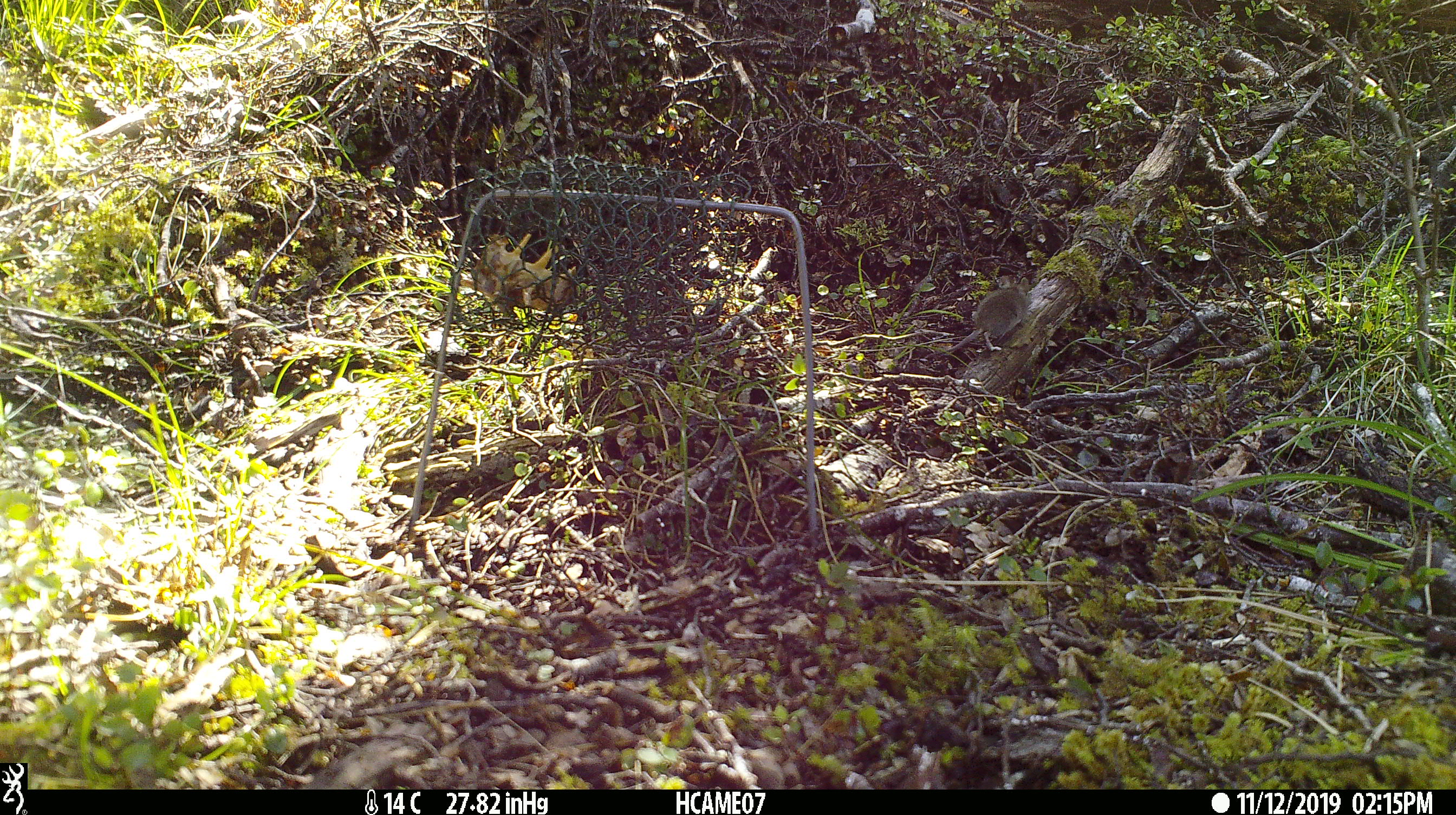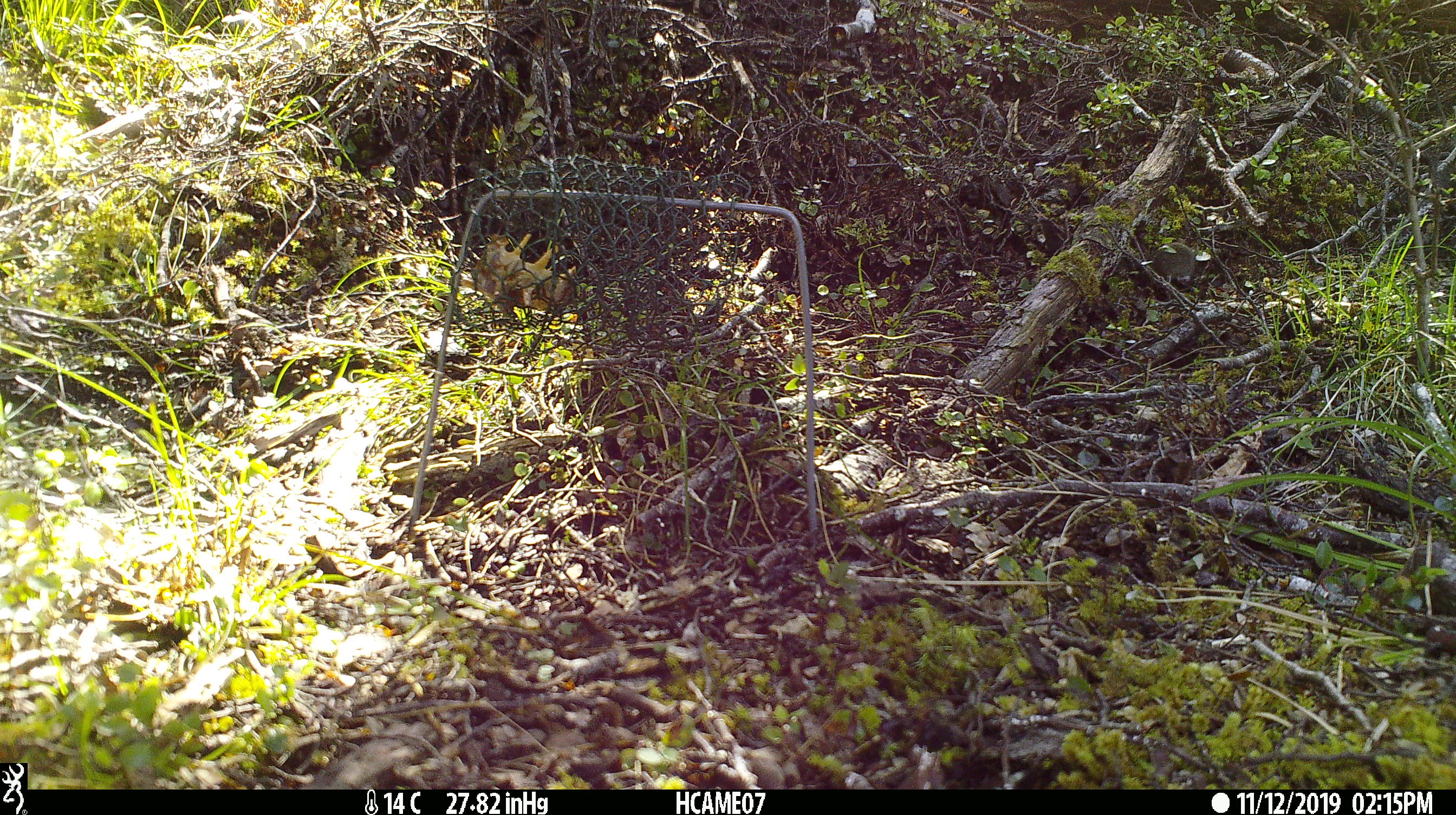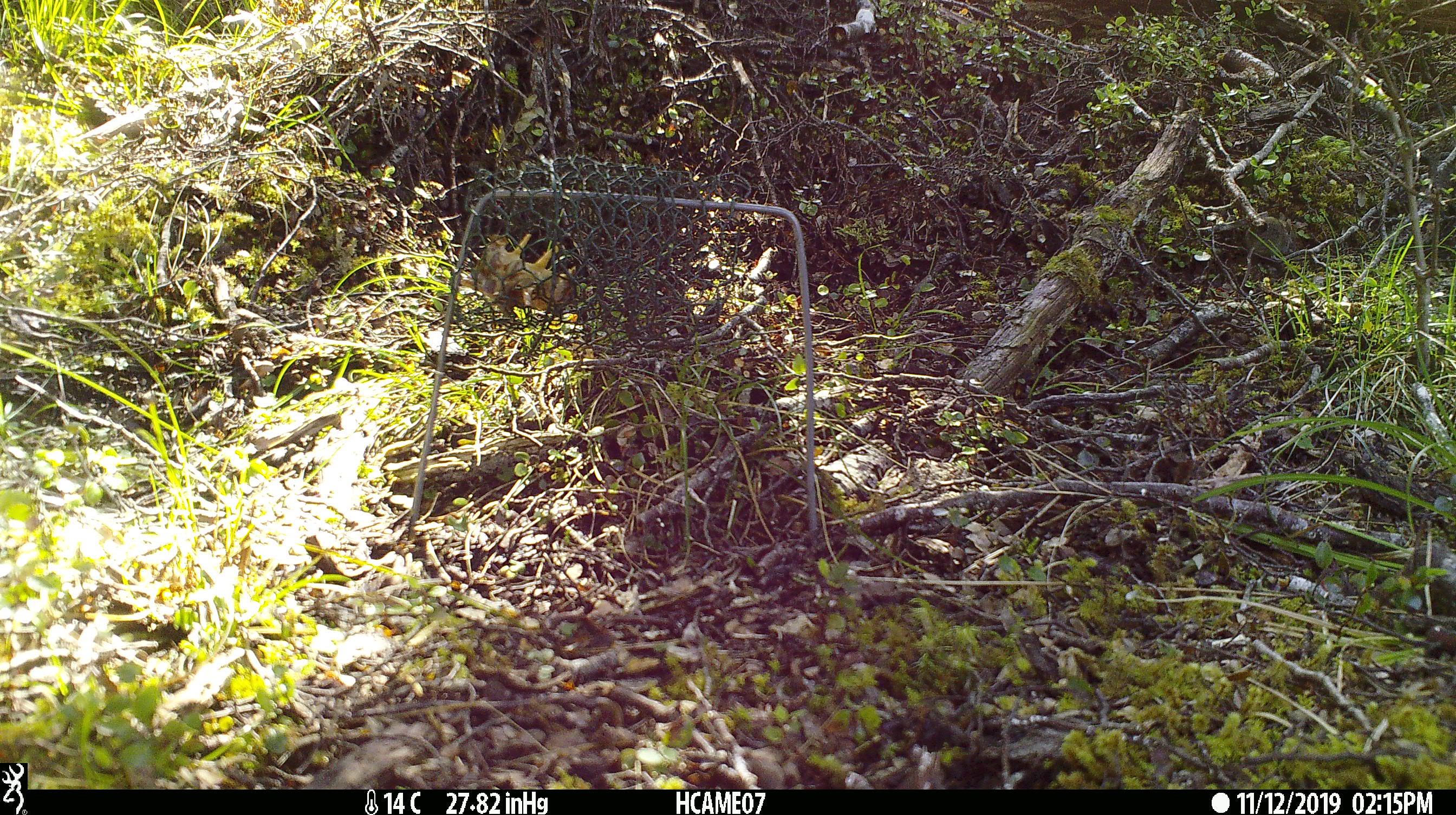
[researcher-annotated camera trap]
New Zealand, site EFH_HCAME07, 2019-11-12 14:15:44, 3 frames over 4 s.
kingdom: Animalia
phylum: Chordata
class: Mammalia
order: Rodentia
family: Muridae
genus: Mus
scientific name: Mus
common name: mouse